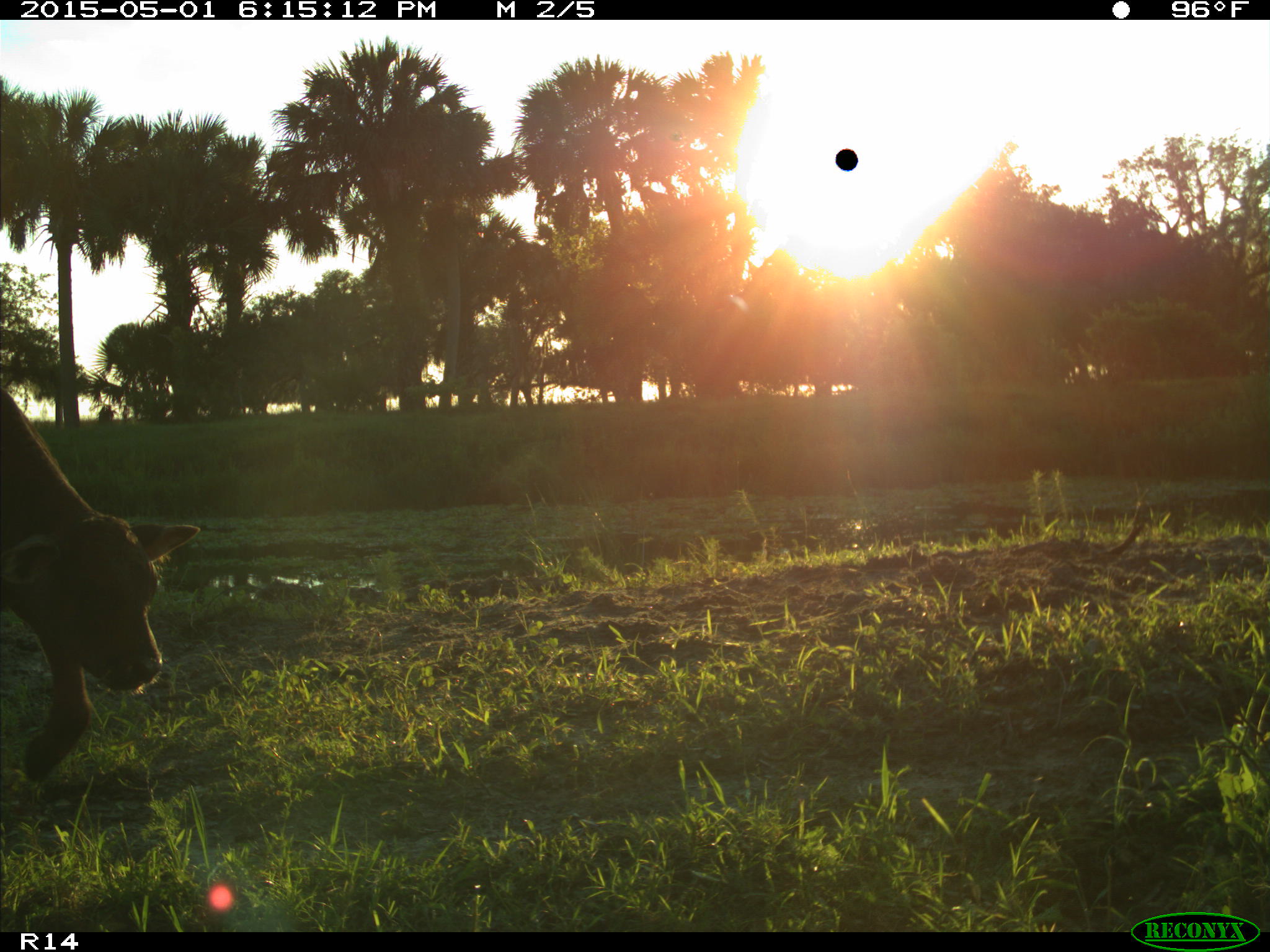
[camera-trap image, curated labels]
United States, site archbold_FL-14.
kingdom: Animalia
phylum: Chordata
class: Mammalia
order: Artiodactyla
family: Bovidae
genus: Bos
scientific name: Bos taurus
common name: domestic cow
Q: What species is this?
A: Bos taurus (domestic cow).